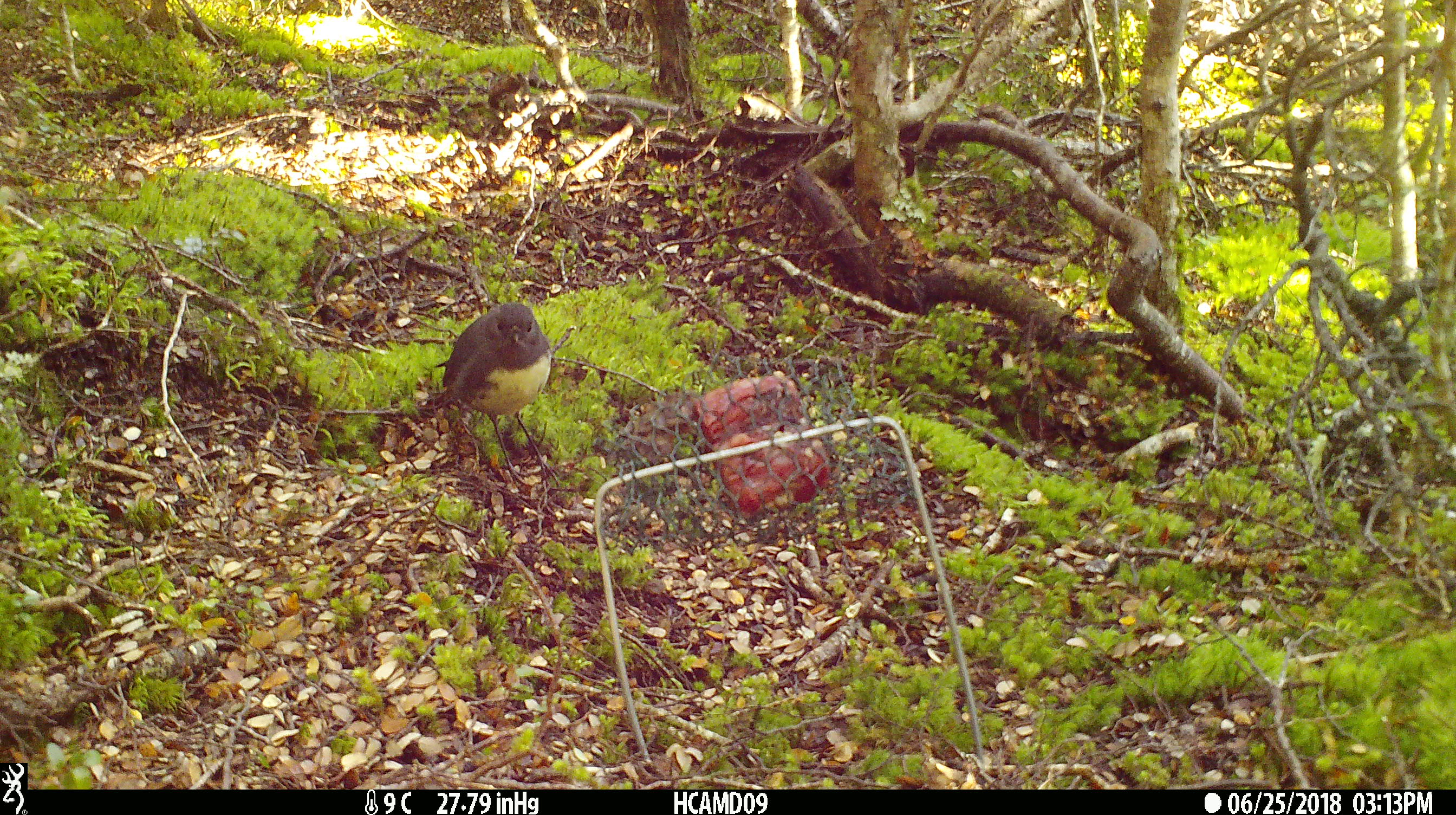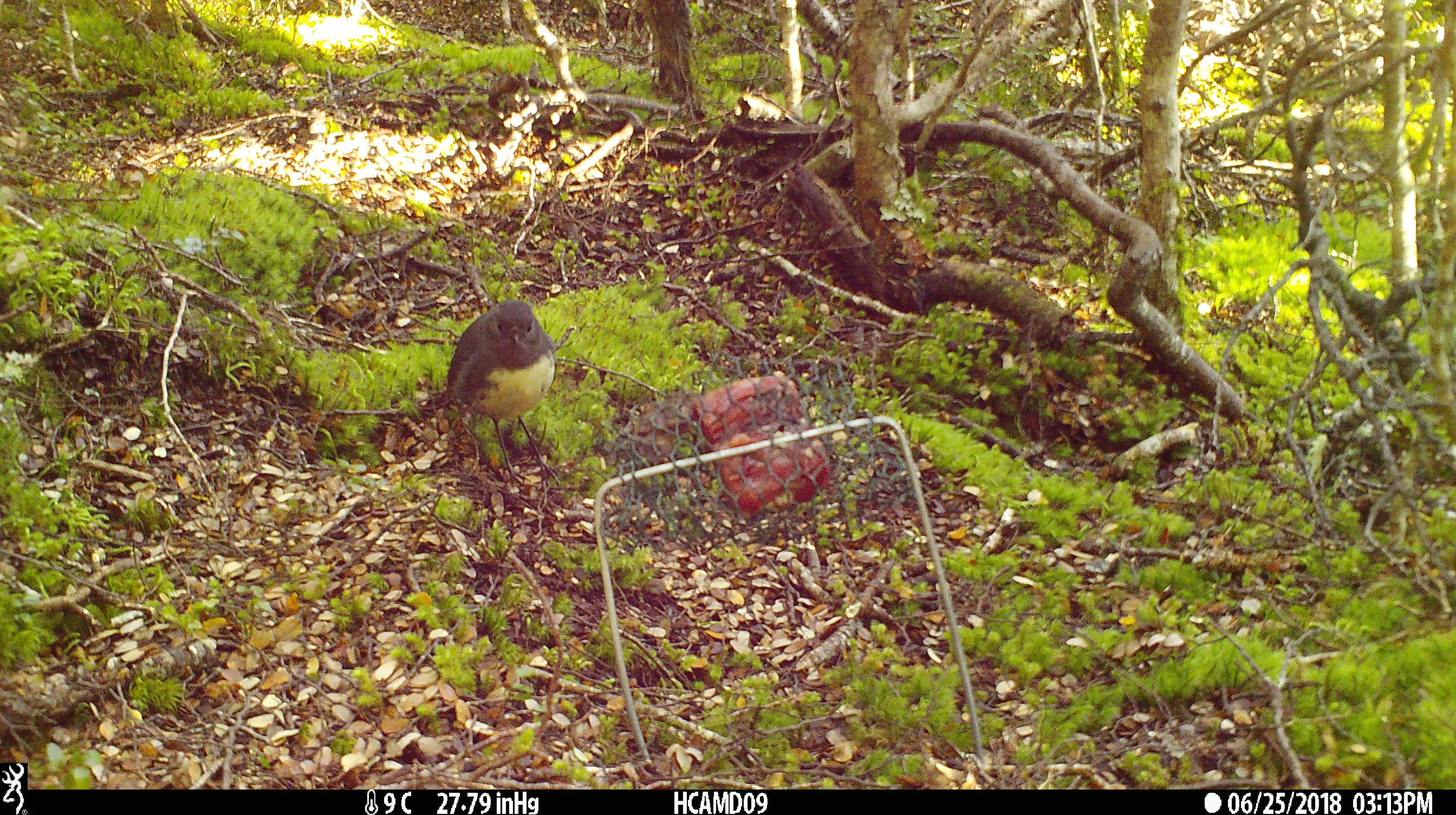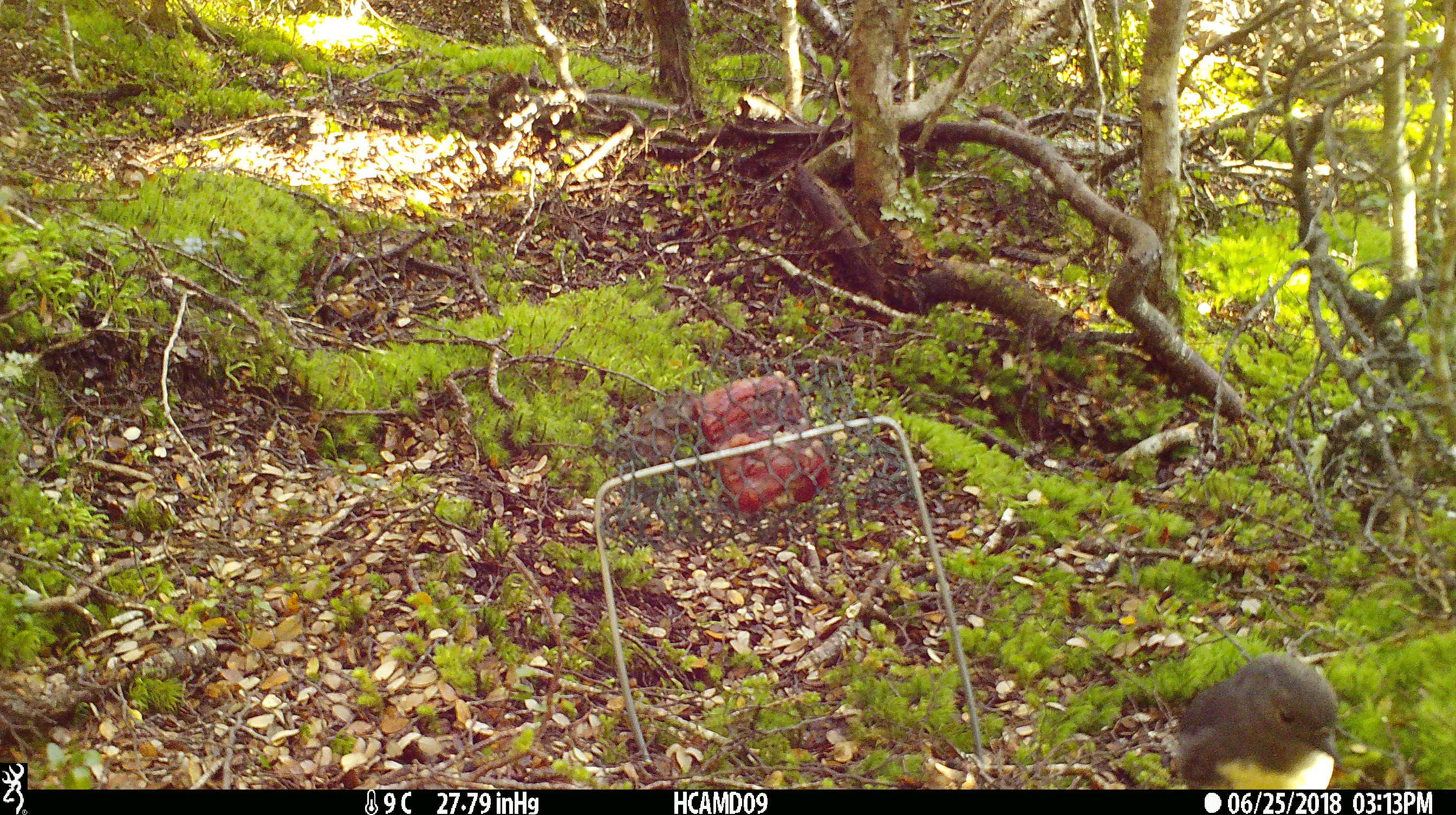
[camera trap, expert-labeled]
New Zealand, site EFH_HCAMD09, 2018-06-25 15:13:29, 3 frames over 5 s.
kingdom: Animalia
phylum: Chordata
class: Aves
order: Passeriformes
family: Petroicidae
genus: Petroica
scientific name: Petroica australis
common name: new zealand robin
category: robin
Robin (new zealand robin) (Petroica australis).